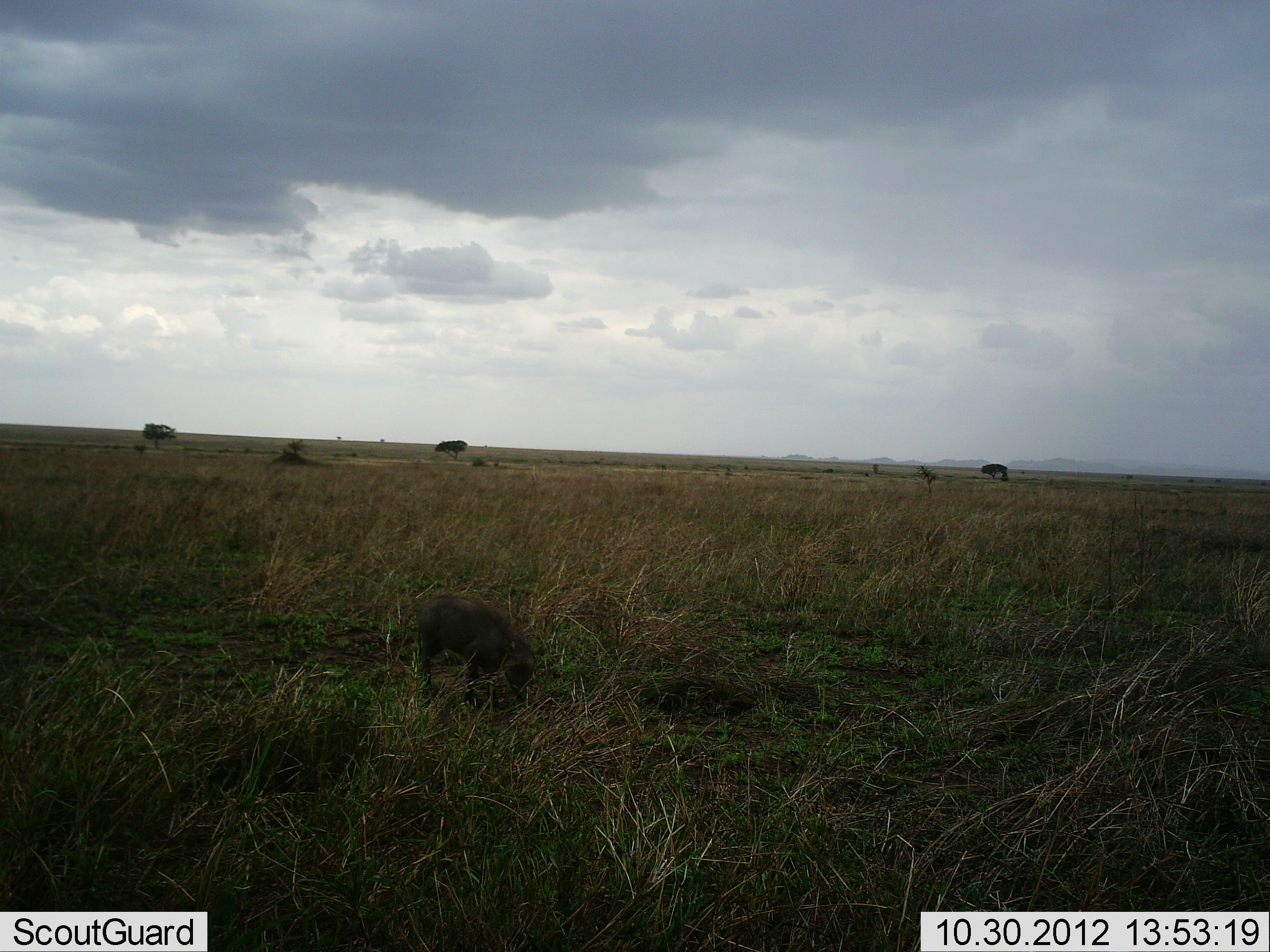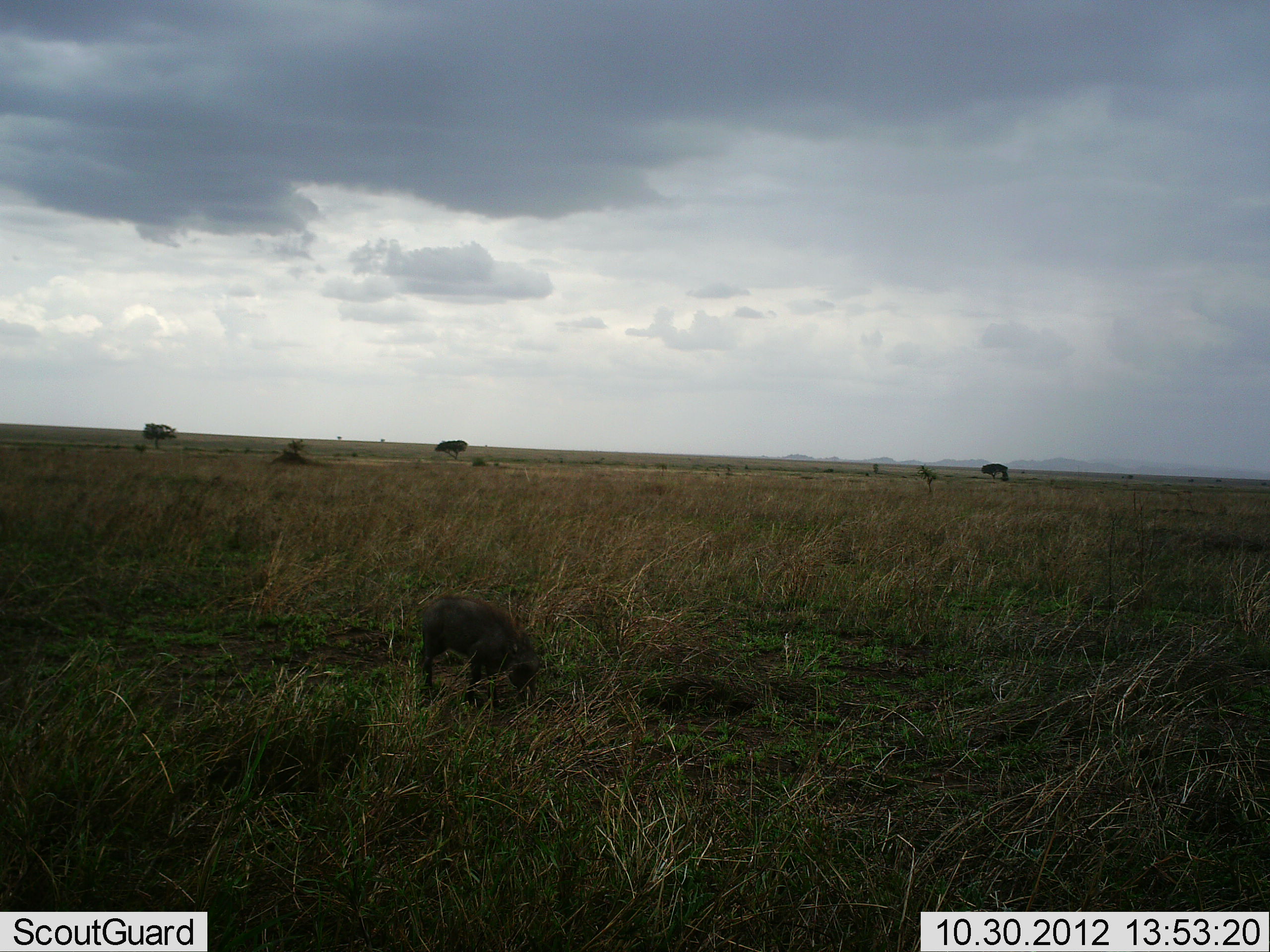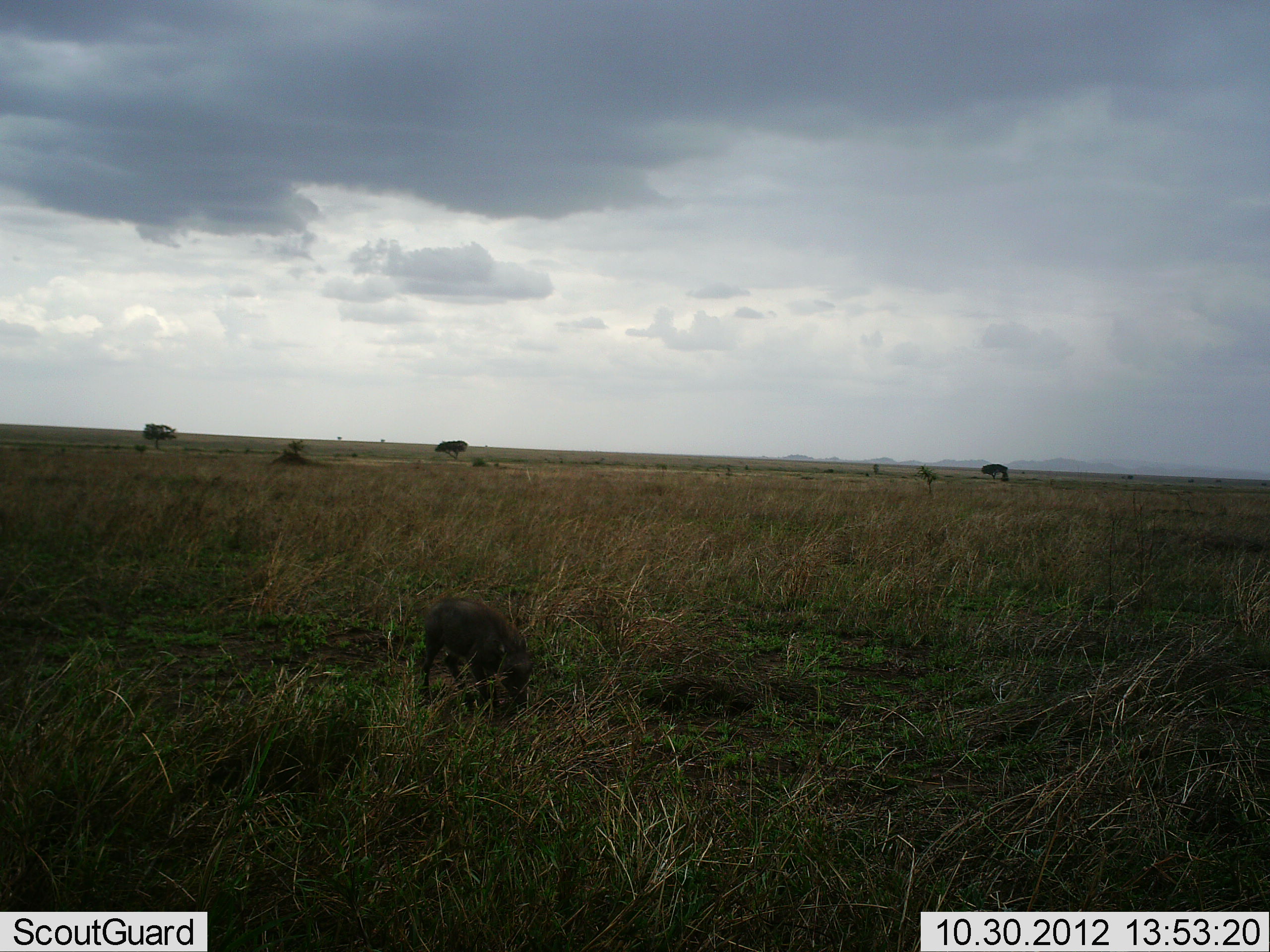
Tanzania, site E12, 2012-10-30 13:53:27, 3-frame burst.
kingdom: Animalia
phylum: Chordata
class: Mammalia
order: Artiodactyla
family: Suidae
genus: Phacochoerus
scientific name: Phacochoerus africanus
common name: warthog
Warthog (Phacochoerus africanus), count 1. Behavior (volunteer vote fractions): standing 30%, resting 0%, moving 0%, interacting 0%. Young present (vote fraction): 0%. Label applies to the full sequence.